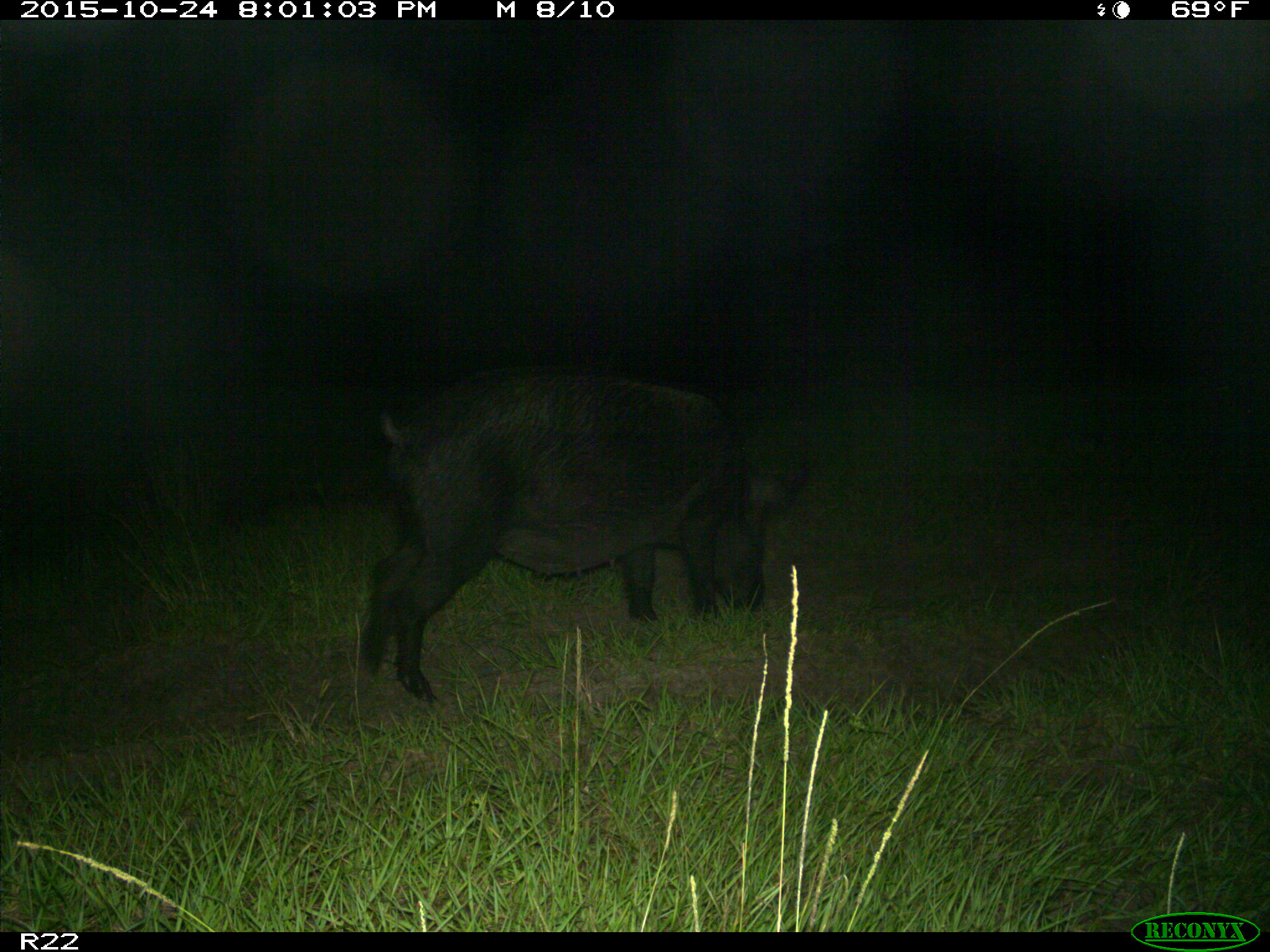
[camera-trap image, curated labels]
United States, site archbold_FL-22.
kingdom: Animalia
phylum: Chordata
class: Mammalia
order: Artiodactyla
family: Suidae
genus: Sus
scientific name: Sus scrofa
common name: wild boar